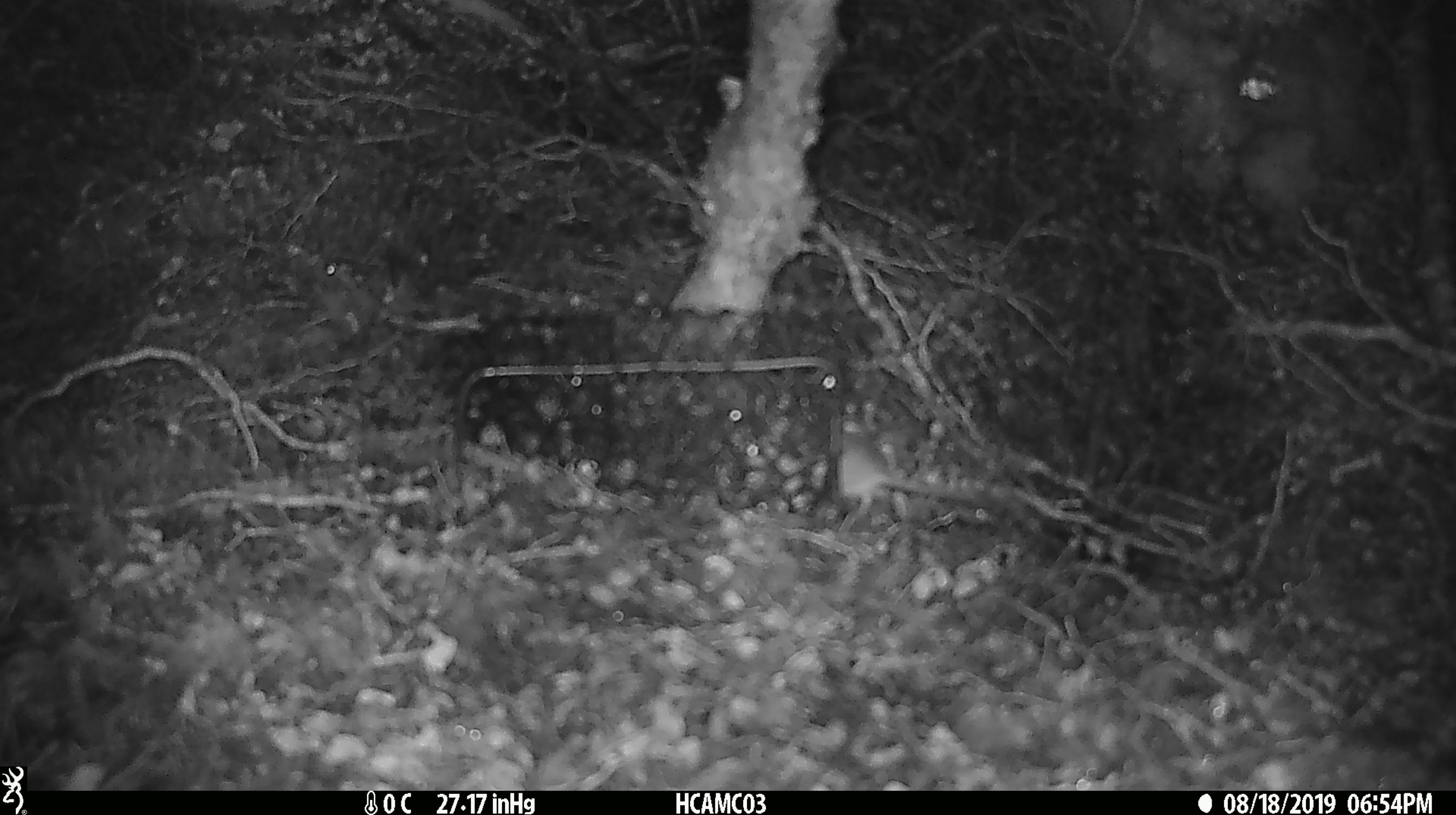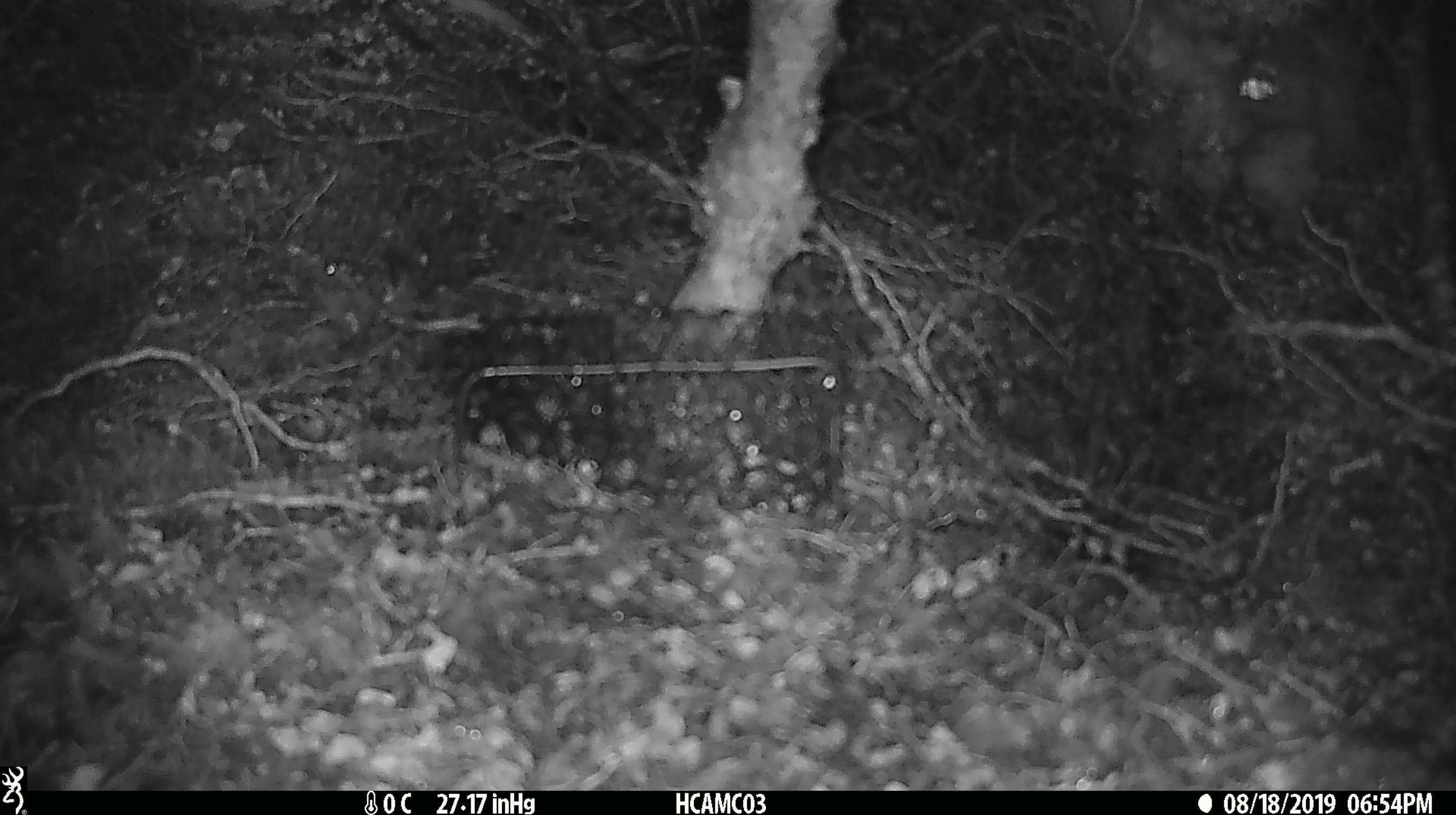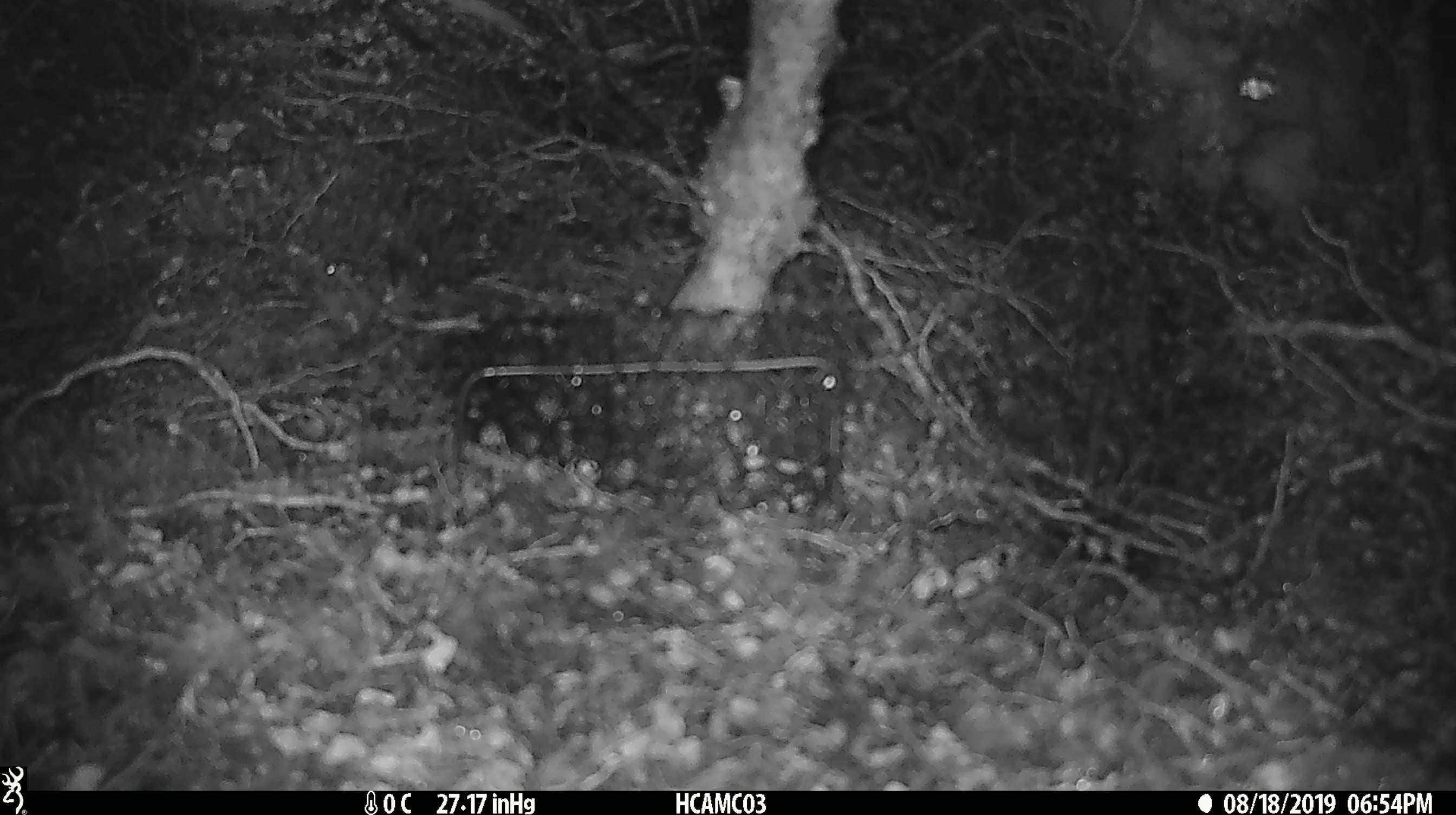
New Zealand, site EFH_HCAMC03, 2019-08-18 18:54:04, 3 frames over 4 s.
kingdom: Animalia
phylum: Chordata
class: Mammalia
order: Rodentia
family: Muridae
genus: Mus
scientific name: Mus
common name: mouse